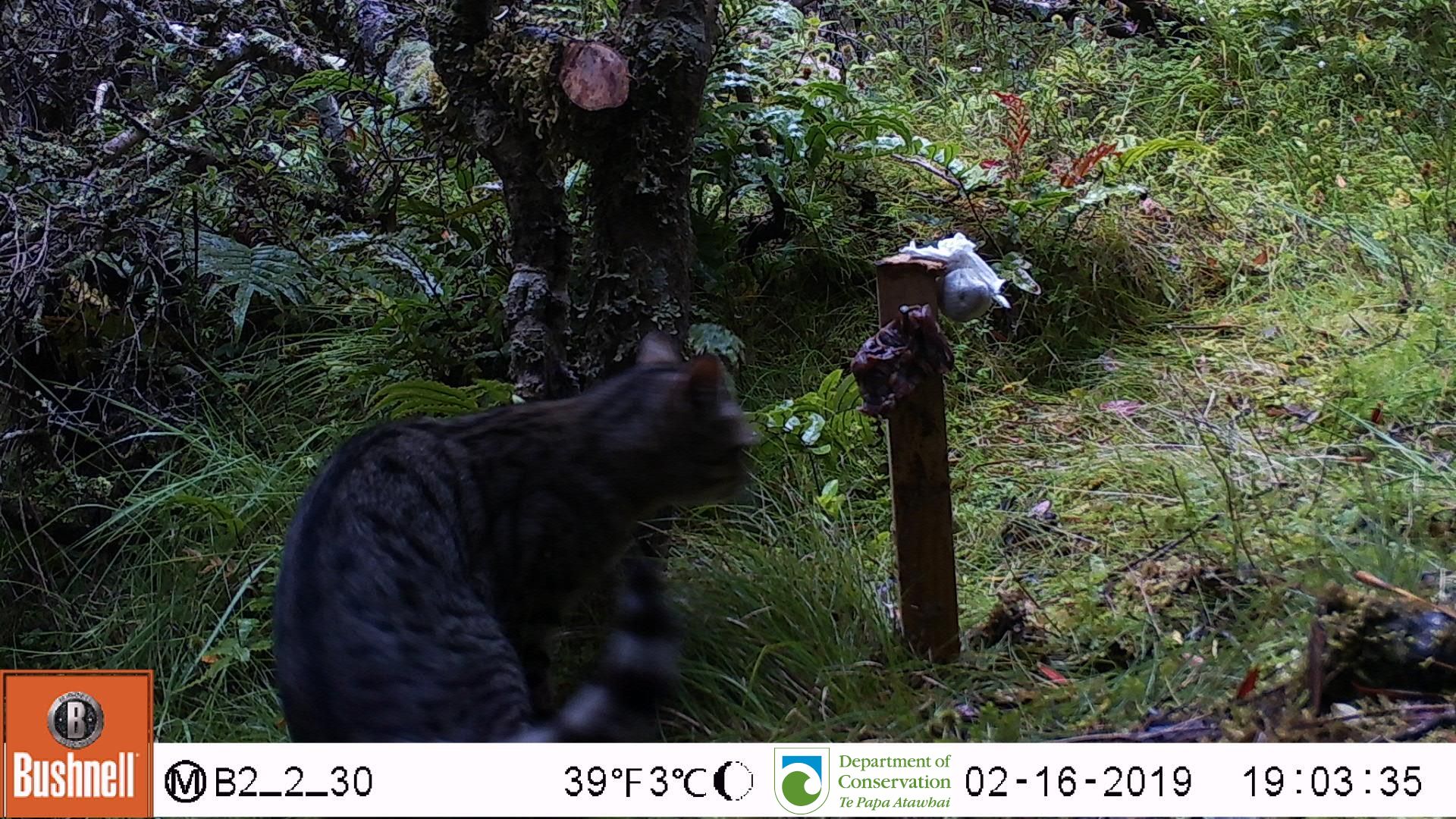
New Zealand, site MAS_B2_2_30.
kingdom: Animalia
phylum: Chordata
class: Mammalia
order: Carnivora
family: Felidae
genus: Felis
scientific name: Felis catus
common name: domestic cat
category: cat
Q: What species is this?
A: Cat (domestic cat) (Felis catus).